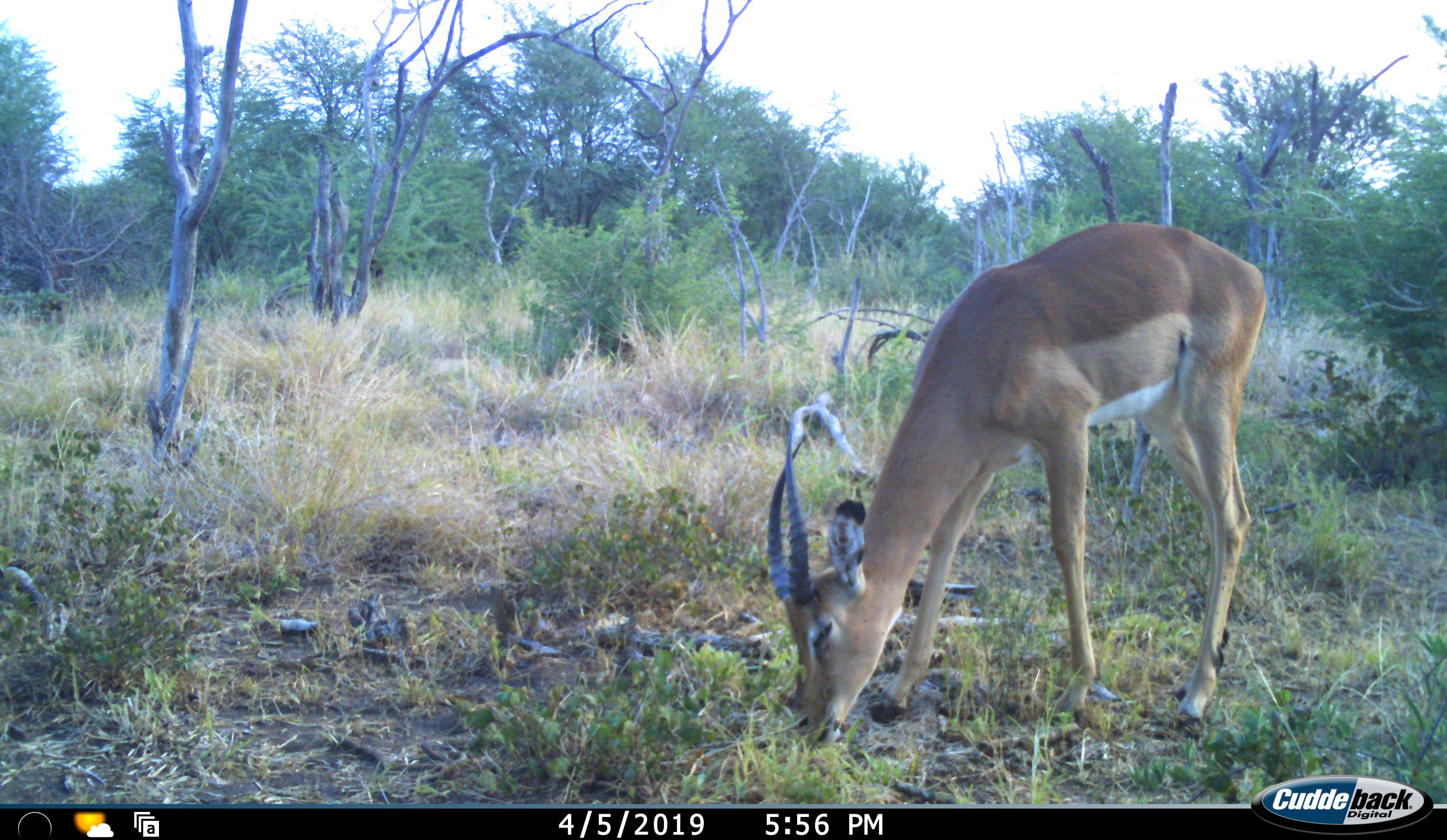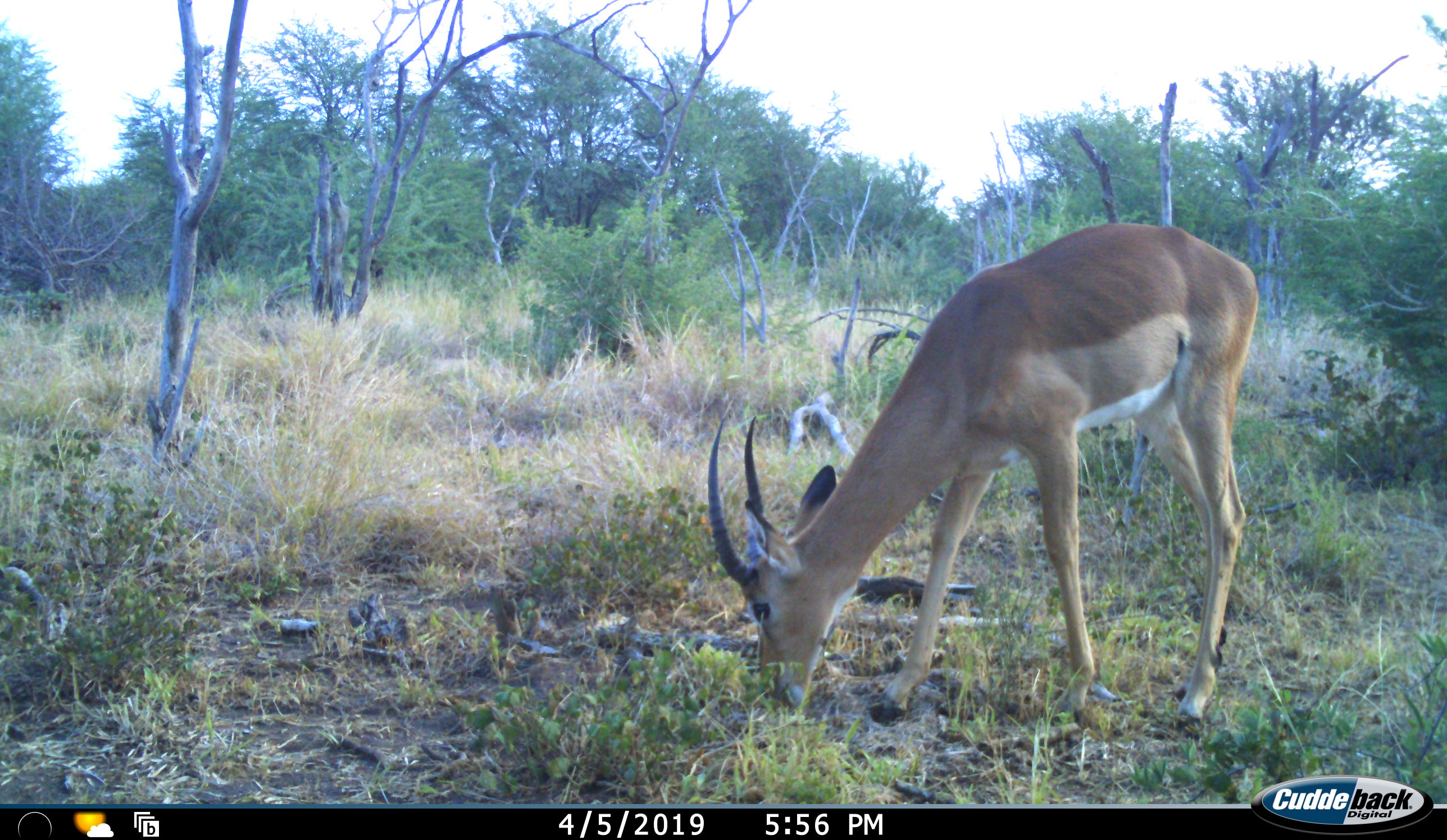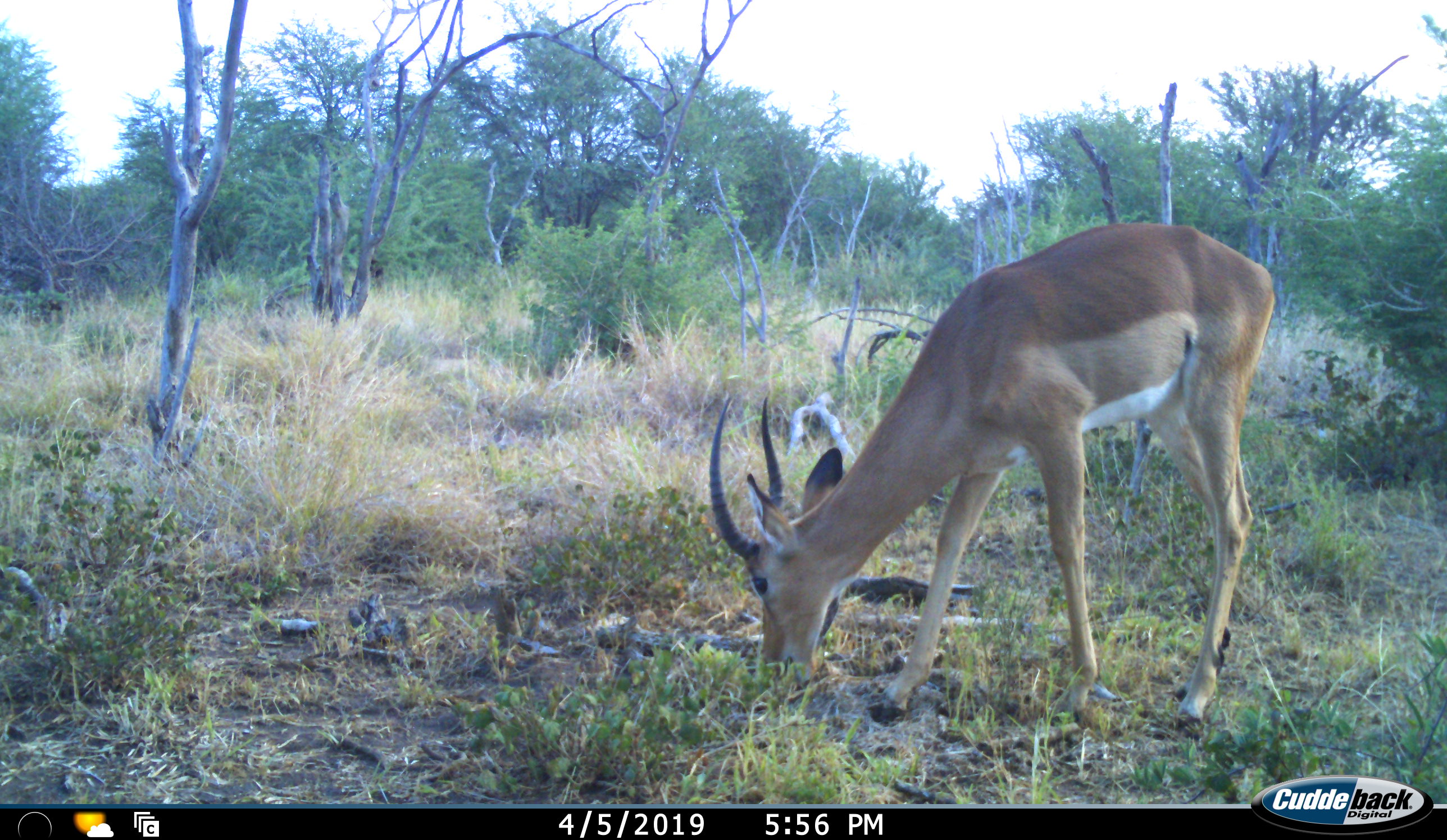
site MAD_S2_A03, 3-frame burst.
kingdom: Animalia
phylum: Chordata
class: Mammalia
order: Artiodactyla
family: Bovidae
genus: Aepyceros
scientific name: Aepyceros melampus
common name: impala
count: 1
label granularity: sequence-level